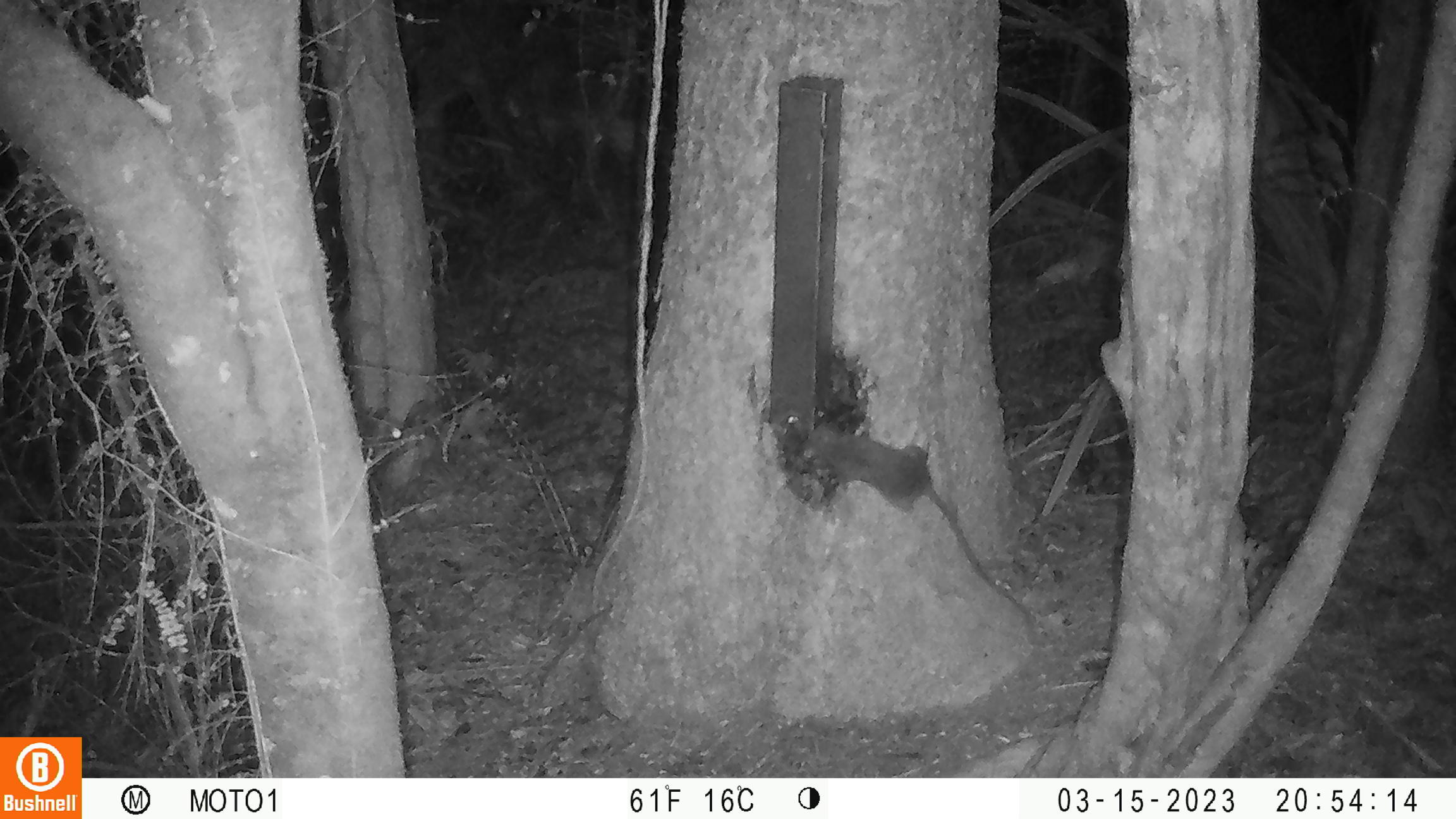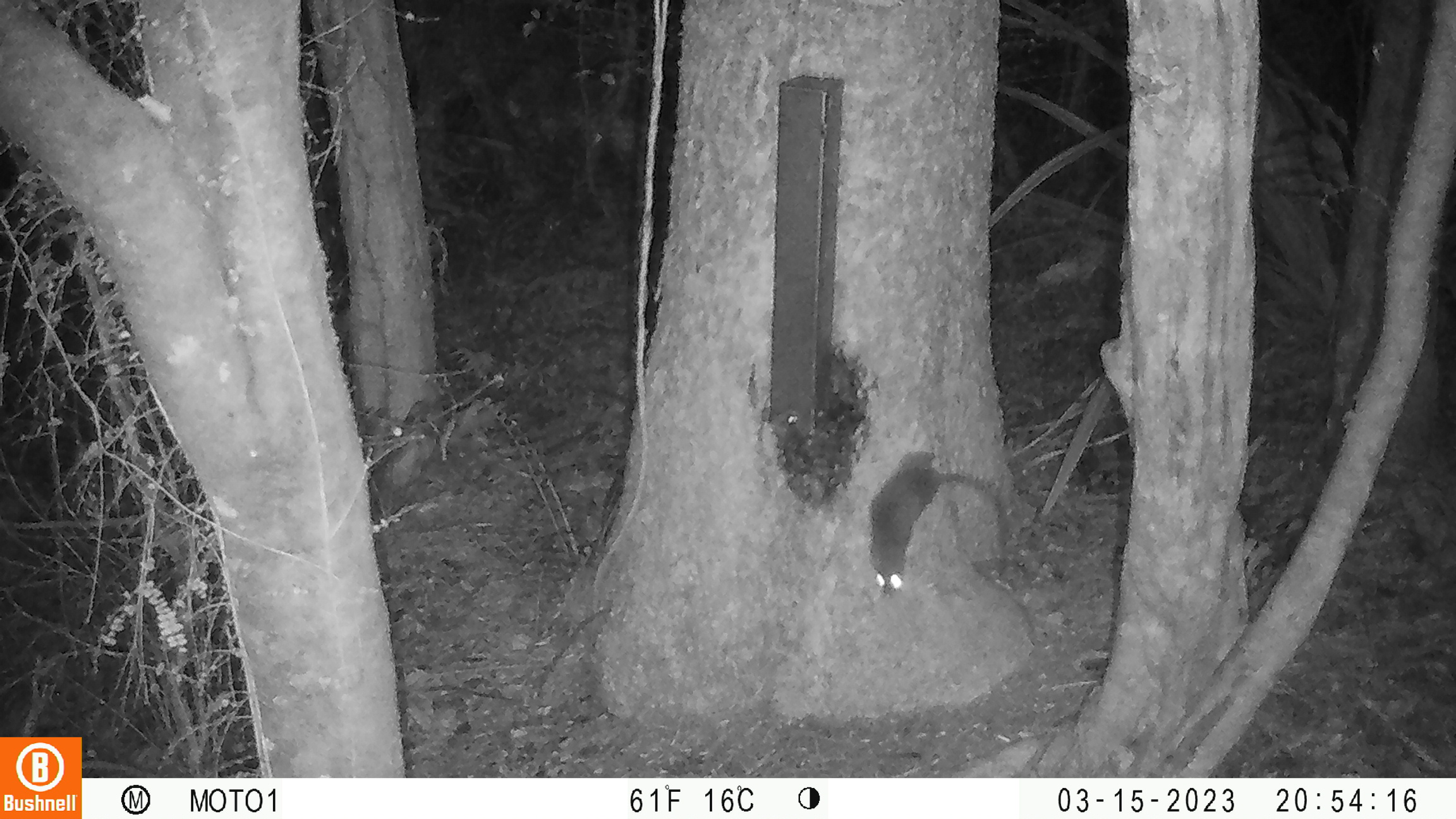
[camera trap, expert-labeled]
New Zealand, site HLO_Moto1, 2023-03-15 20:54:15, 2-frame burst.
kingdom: Animalia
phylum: Chordata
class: Mammalia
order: Rodentia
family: Muridae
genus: Rattus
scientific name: Rattus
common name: rat